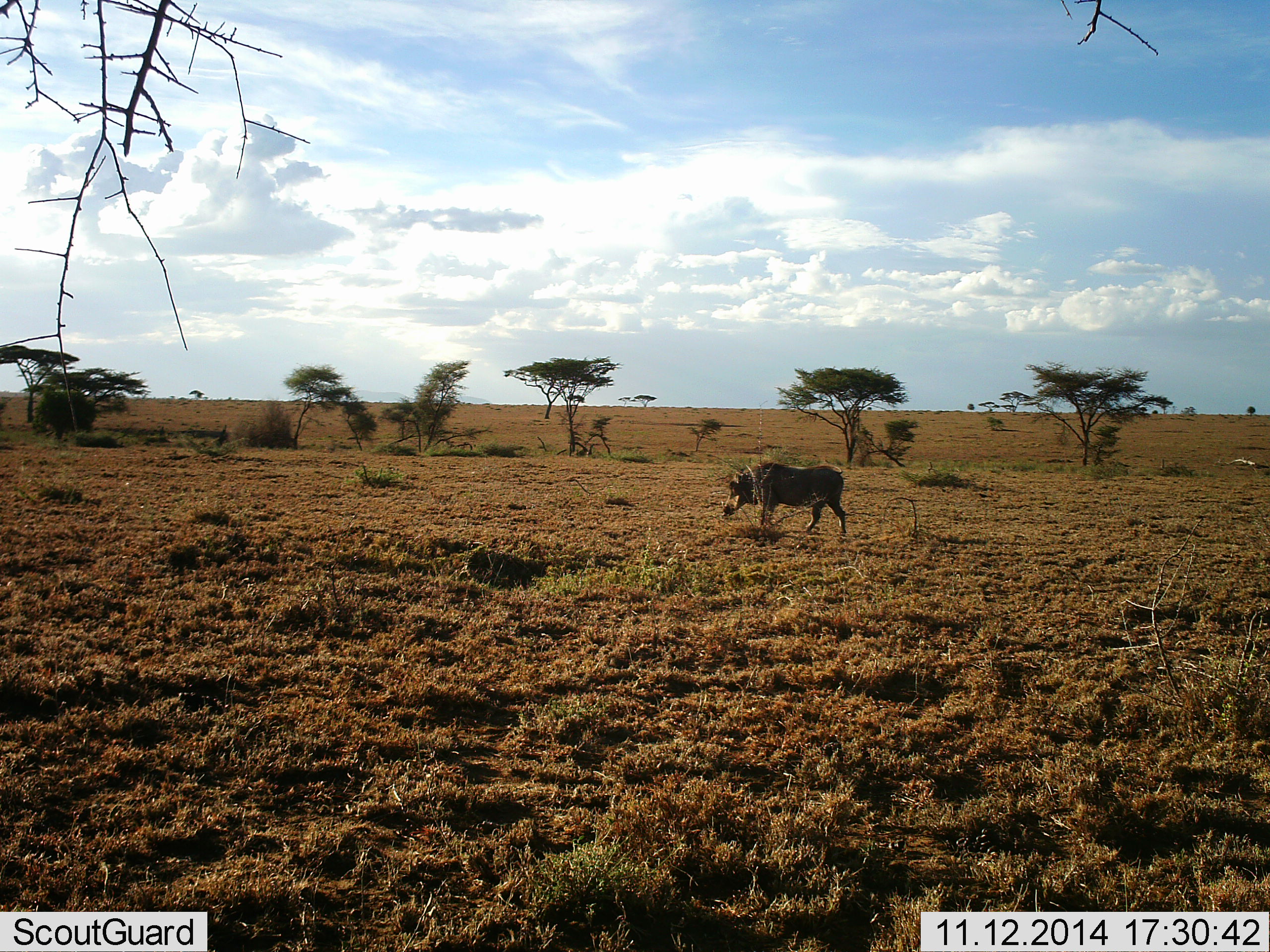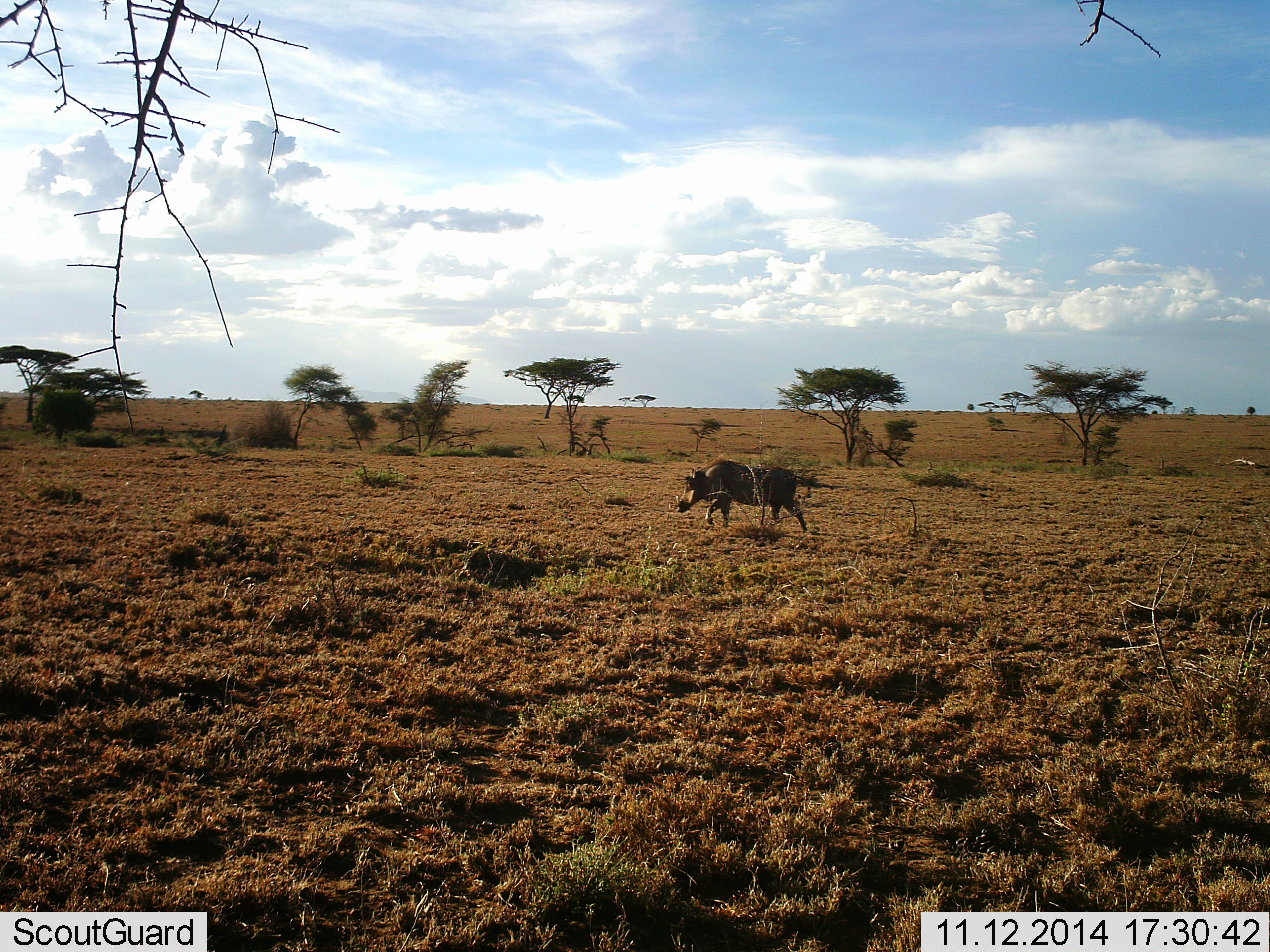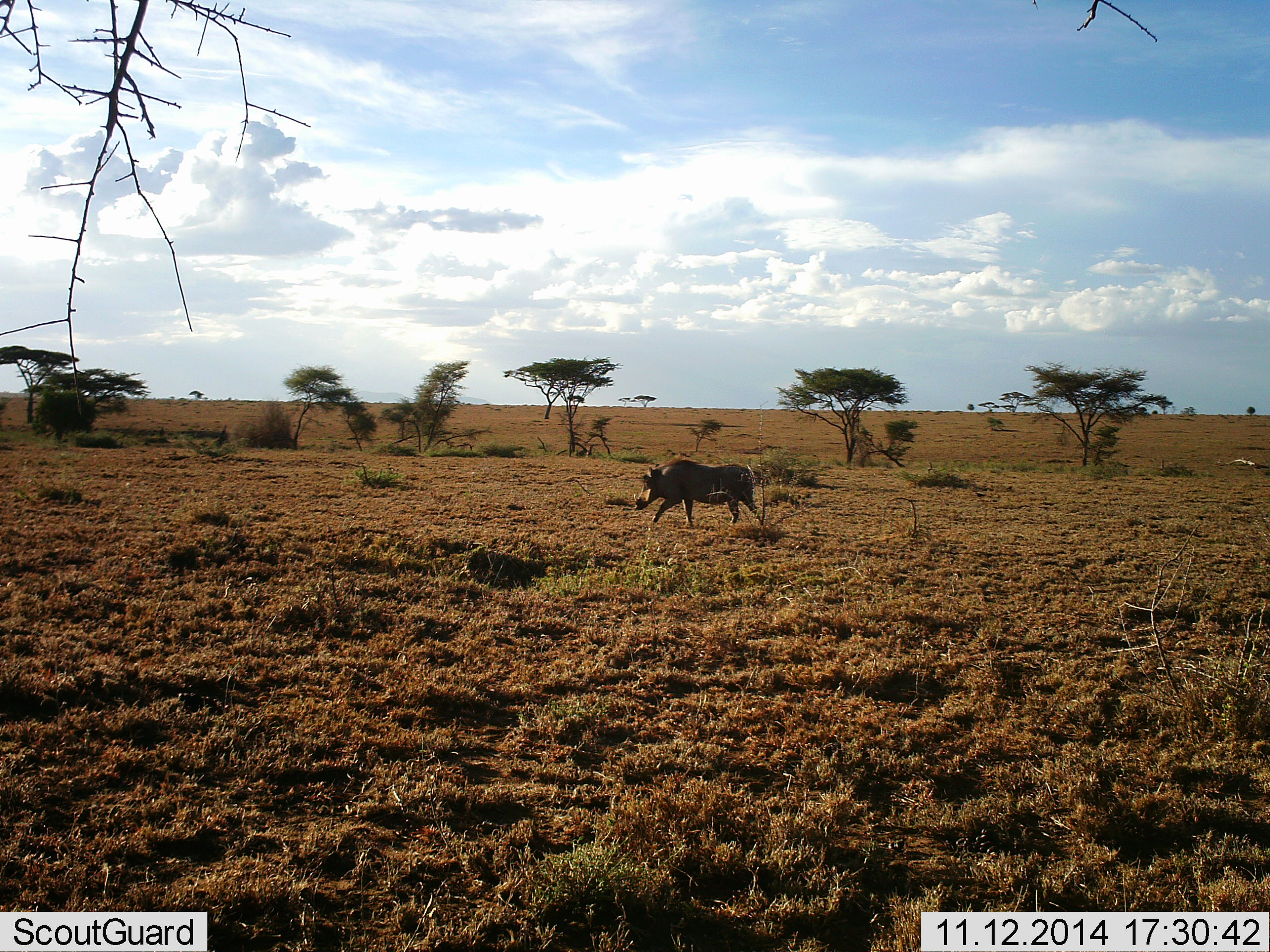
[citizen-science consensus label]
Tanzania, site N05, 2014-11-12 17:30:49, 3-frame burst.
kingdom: Animalia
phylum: Chordata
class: Mammalia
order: Artiodactyla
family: Suidae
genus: Phacochoerus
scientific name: Phacochoerus africanus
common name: warthog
Warthog (Phacochoerus africanus), count 1. Behavior (volunteer vote fractions): standing 0%, resting 0%, moving 100%, interacting 0%. Young present (vote fraction): 0%. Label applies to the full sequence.